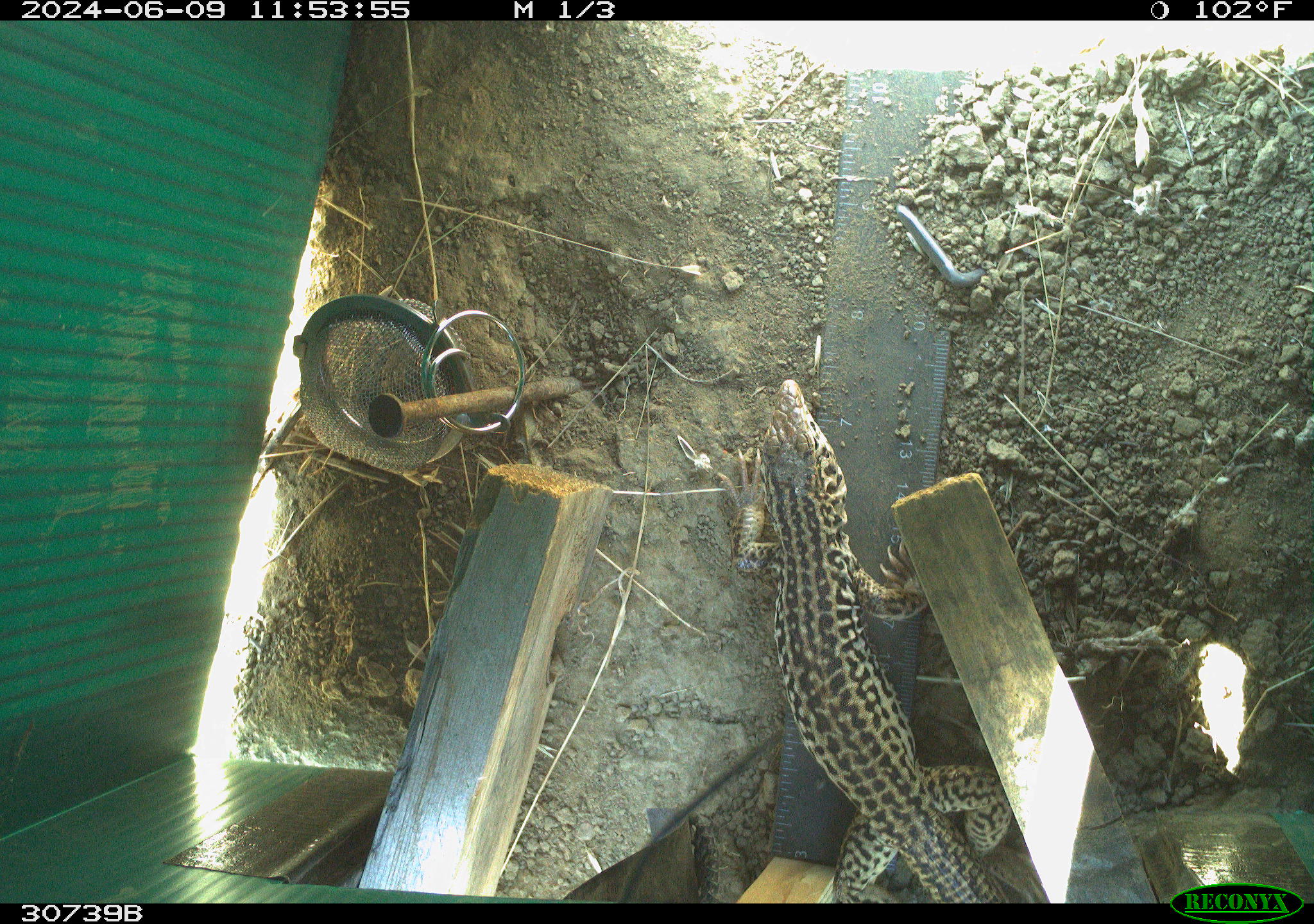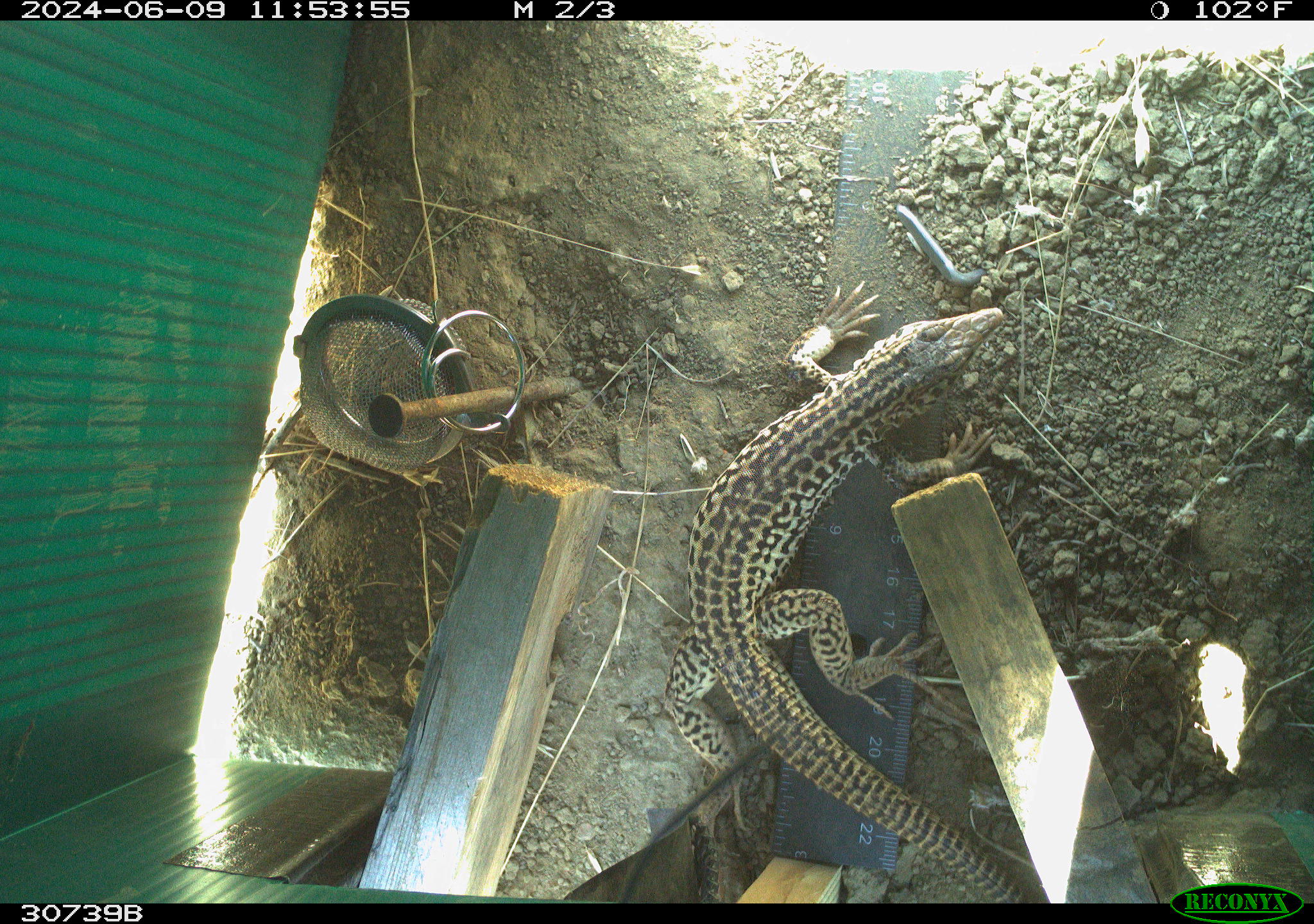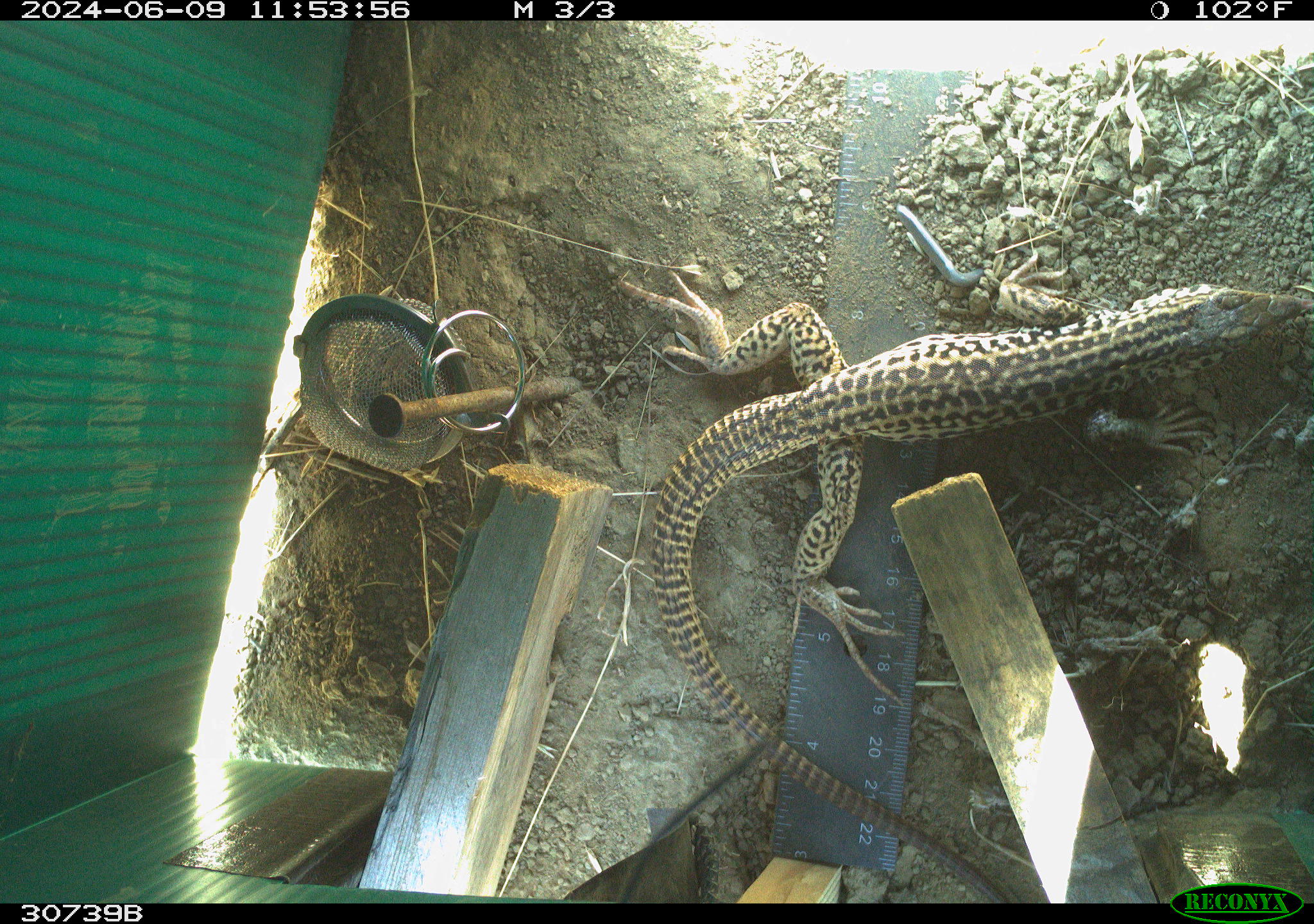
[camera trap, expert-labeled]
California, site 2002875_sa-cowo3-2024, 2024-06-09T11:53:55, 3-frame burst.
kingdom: Animalia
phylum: Chordata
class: Reptilia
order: Squamata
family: Teiidae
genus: Aspidoscelis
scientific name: Aspidoscelis tigris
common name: western whiptail